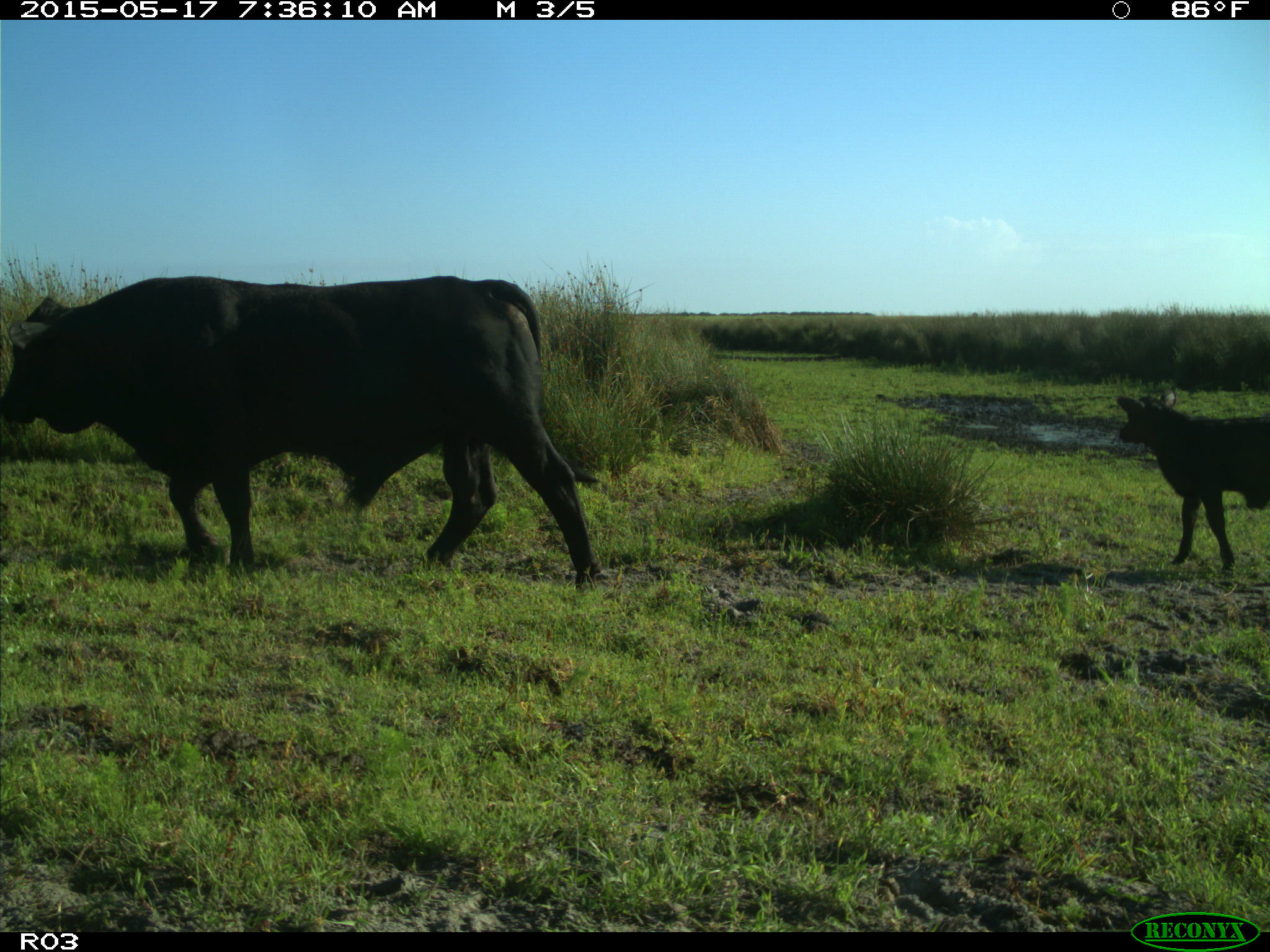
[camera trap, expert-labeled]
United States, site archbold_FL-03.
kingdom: Animalia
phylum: Chordata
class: Mammalia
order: Artiodactyla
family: Bovidae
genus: Bos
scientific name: Bos taurus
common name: domestic cow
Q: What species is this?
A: Bos taurus (domestic cow).